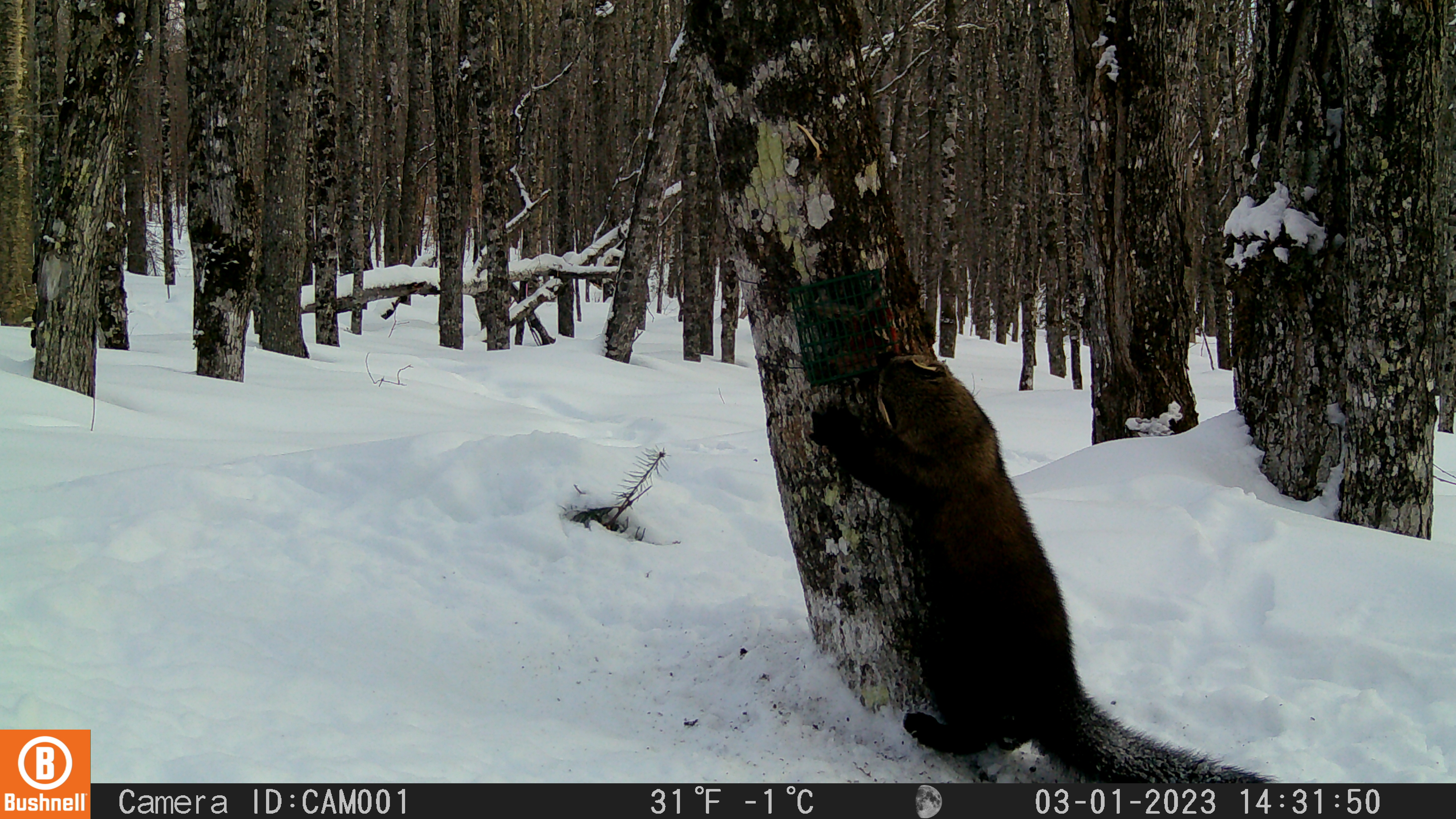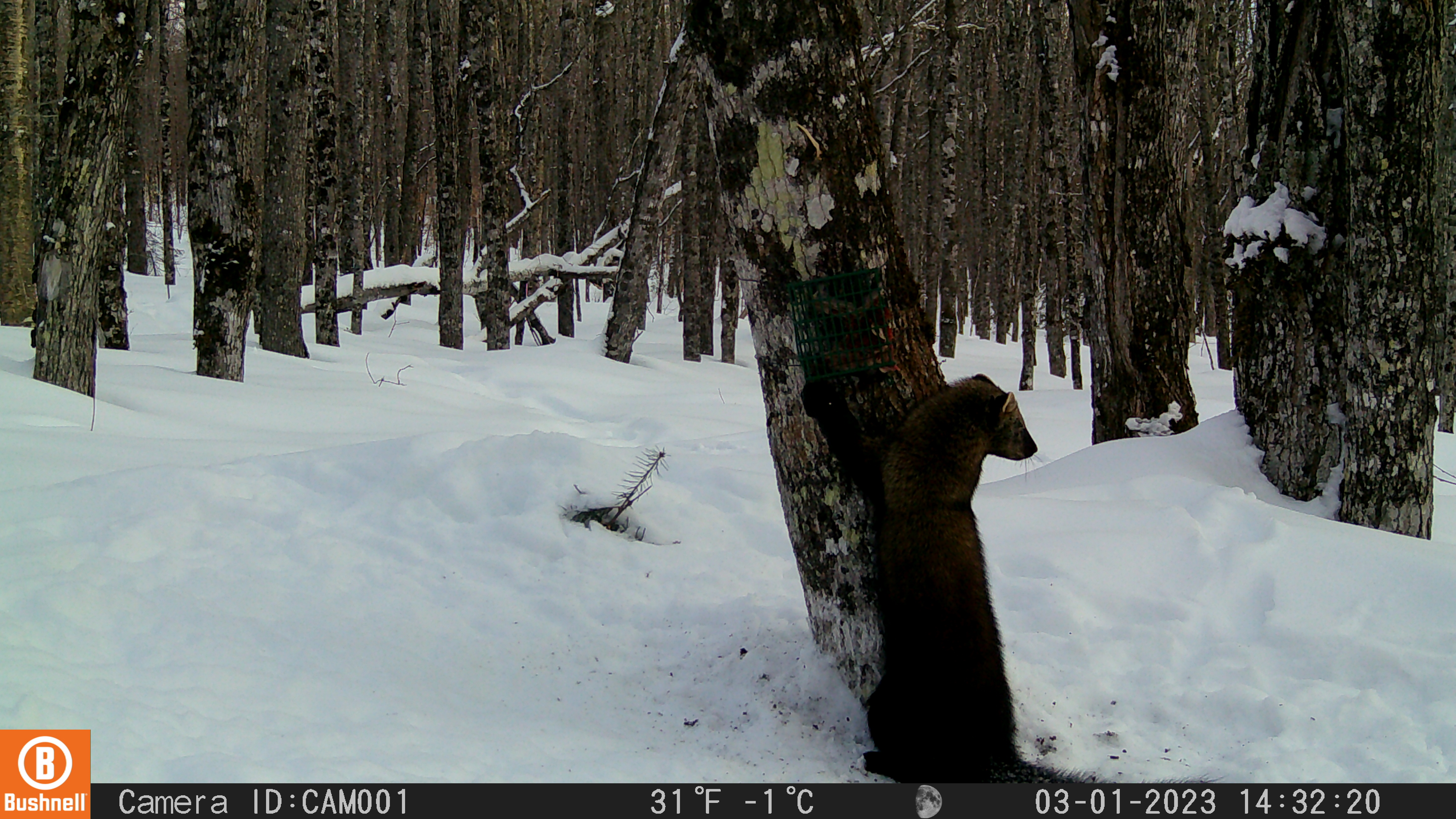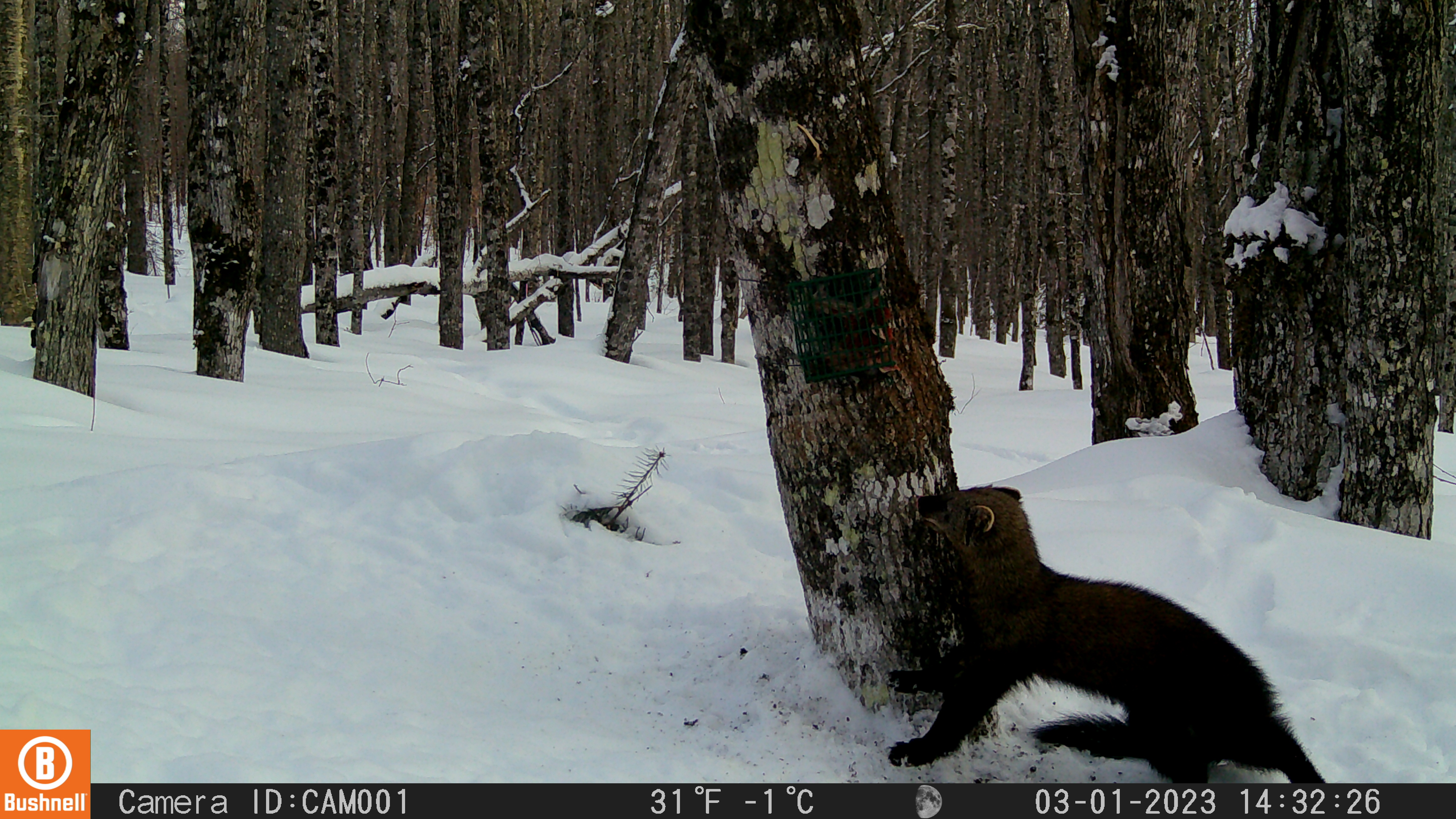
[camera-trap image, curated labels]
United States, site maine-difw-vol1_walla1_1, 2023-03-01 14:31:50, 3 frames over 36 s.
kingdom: Animalia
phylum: Chordata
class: Mammalia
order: Carnivora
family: Mustelidae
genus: Pekania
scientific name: Pekania pennanti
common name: fisher